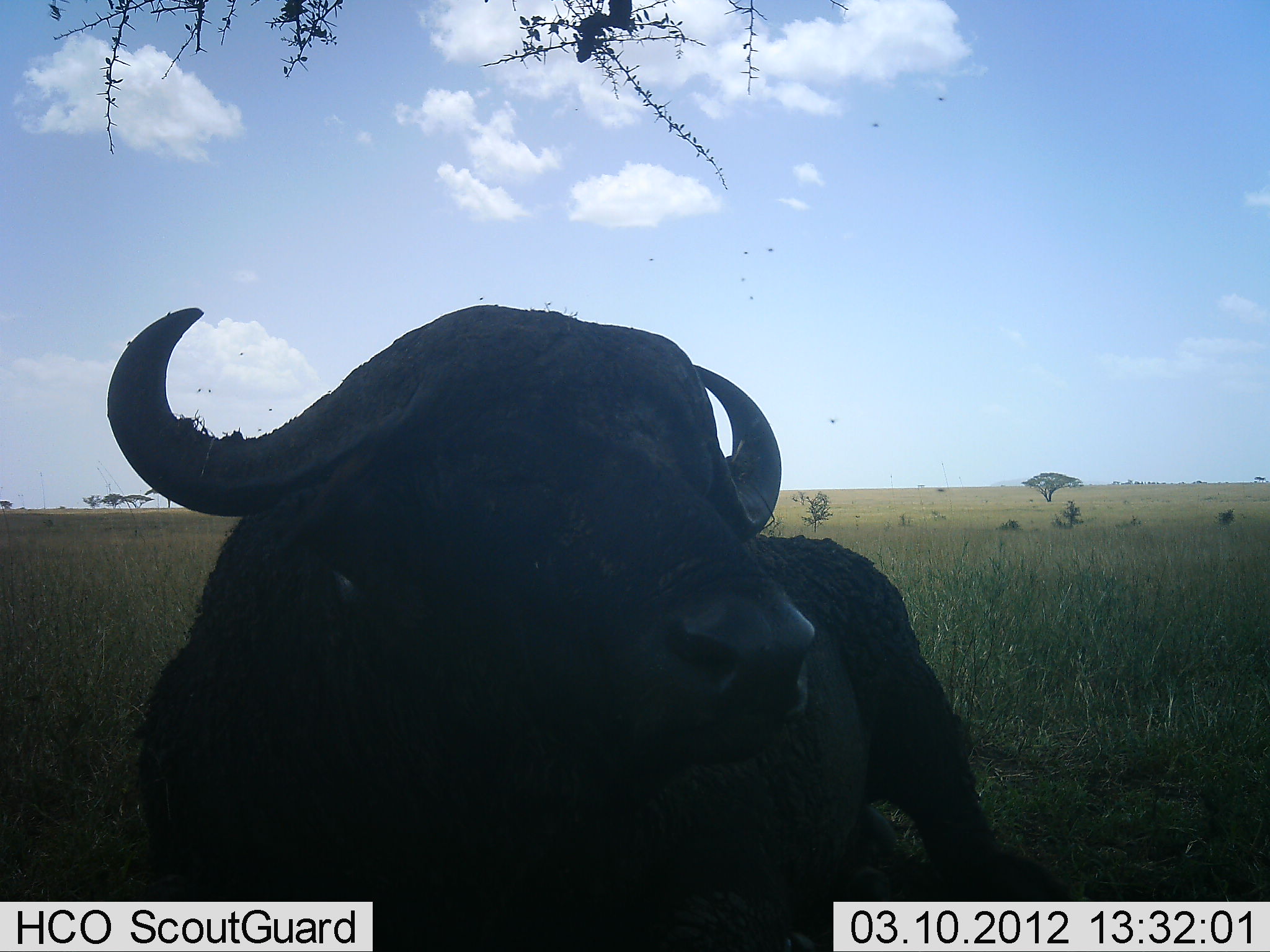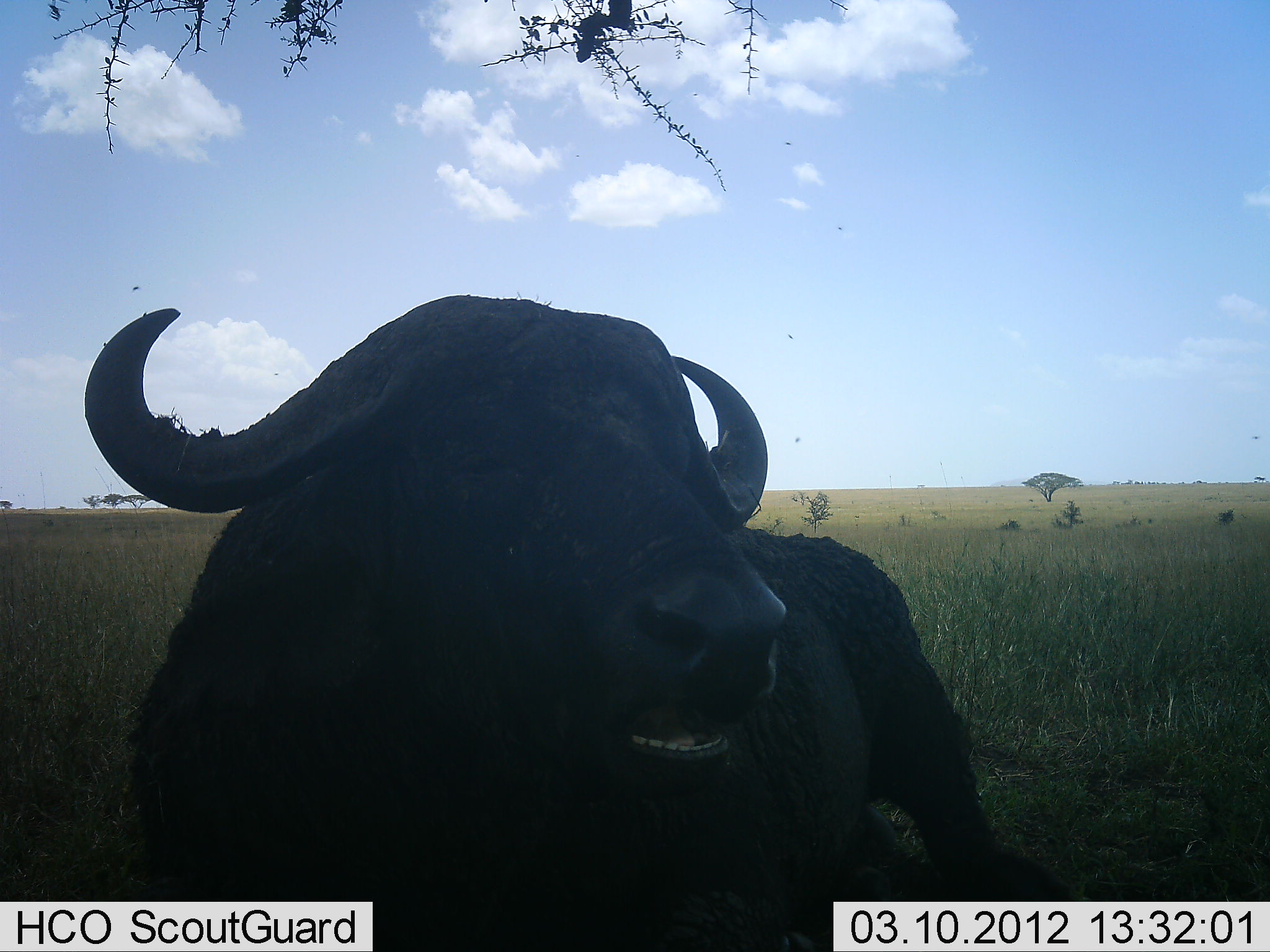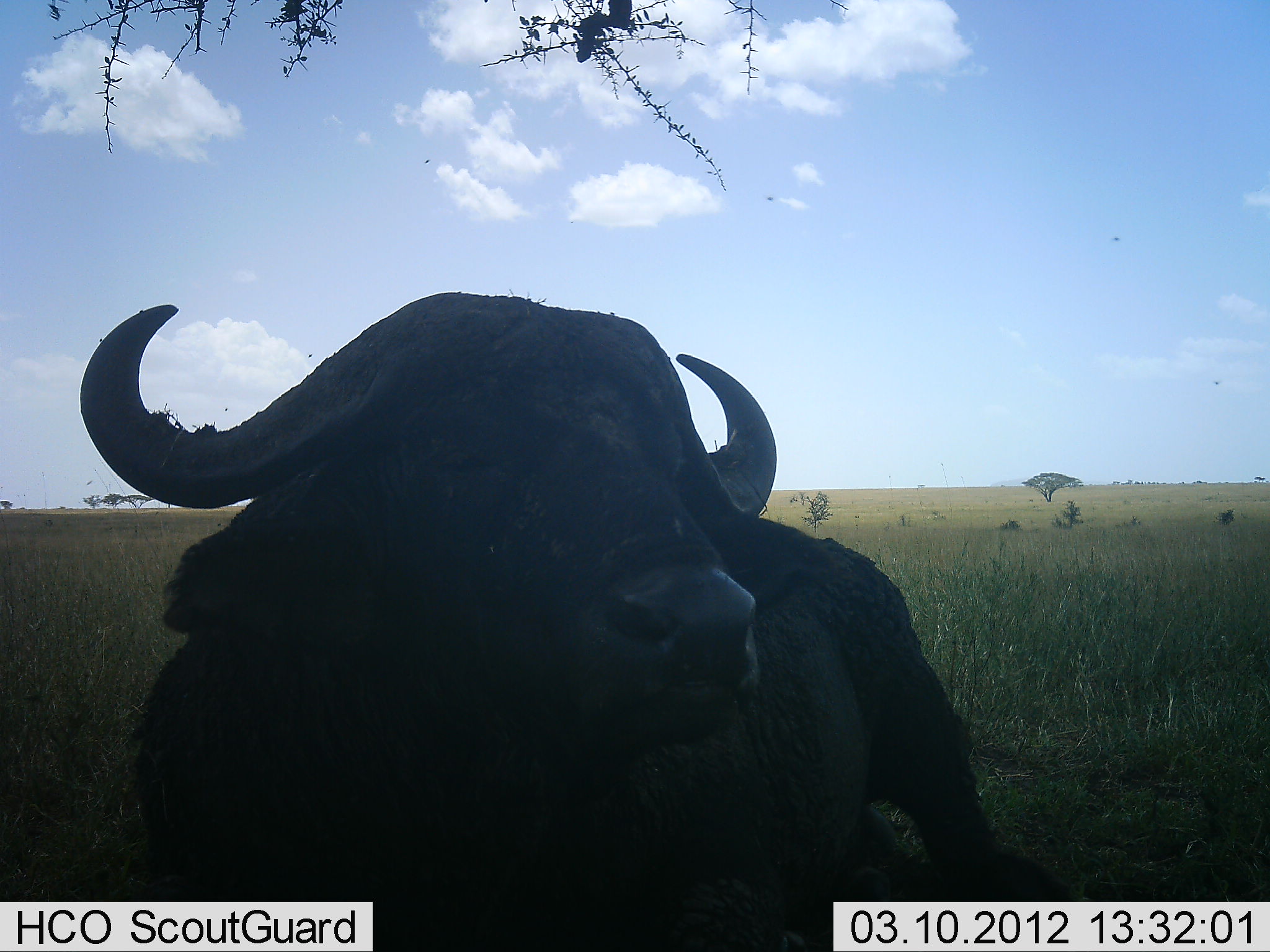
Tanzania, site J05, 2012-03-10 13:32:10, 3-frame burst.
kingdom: Animalia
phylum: Chordata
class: Mammalia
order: Artiodactyla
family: Bovidae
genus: Syncerus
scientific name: Syncerus caffer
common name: cape buffalo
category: buffalo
Buffalo (cape buffalo) (Syncerus caffer), count 1. Behavior (volunteer vote fractions): standing 24%, resting 71%, moving 6%, interacting 0%. Young present (vote fraction): 0%. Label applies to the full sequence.